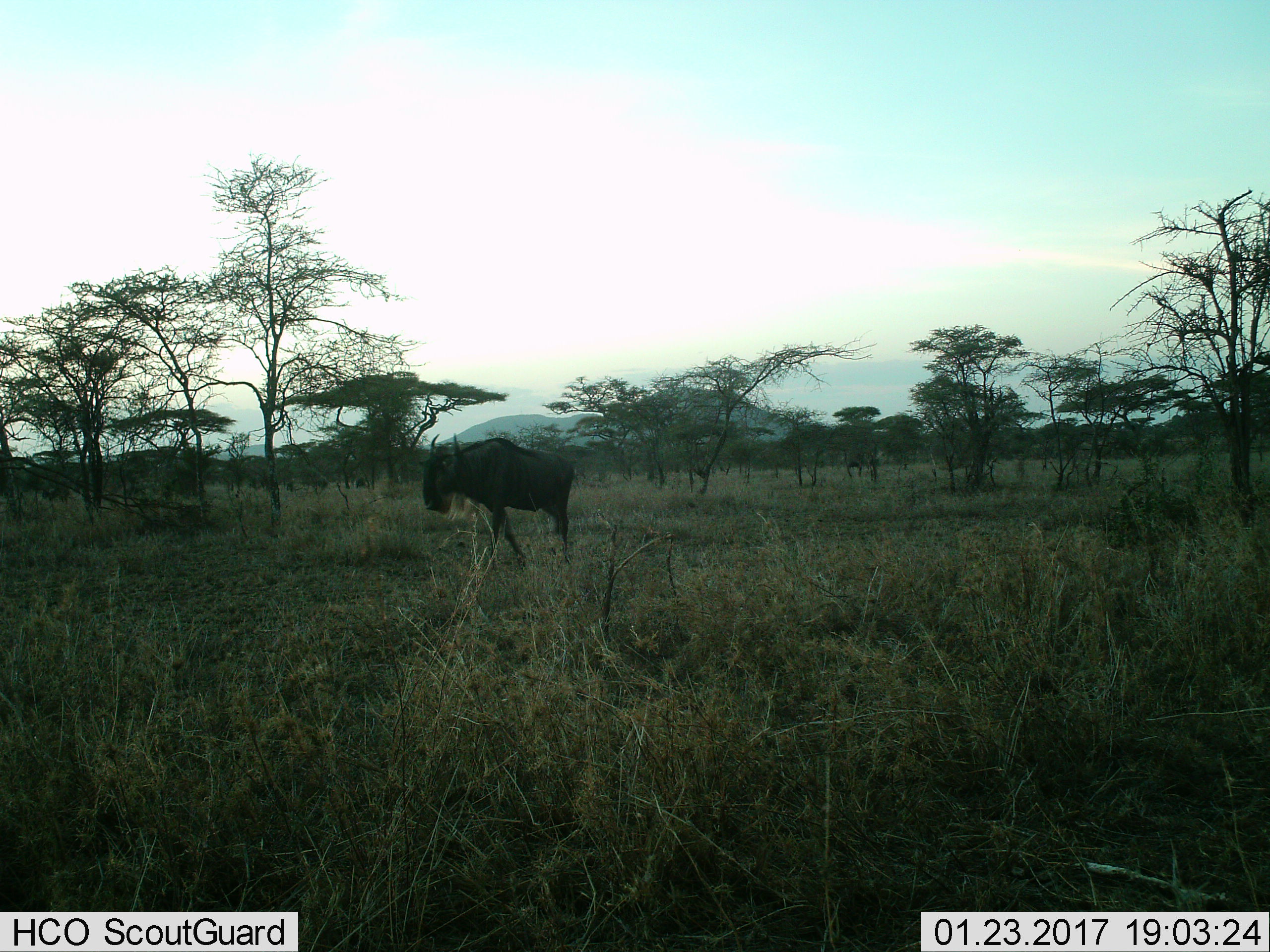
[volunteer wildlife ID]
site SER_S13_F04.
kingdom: Animalia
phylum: Chordata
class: Mammalia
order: Artiodactyla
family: Bovidae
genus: Connochaetes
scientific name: Connochaetes taurinus taurinus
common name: blue wildebeest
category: wildebeestblue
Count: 1.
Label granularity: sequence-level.